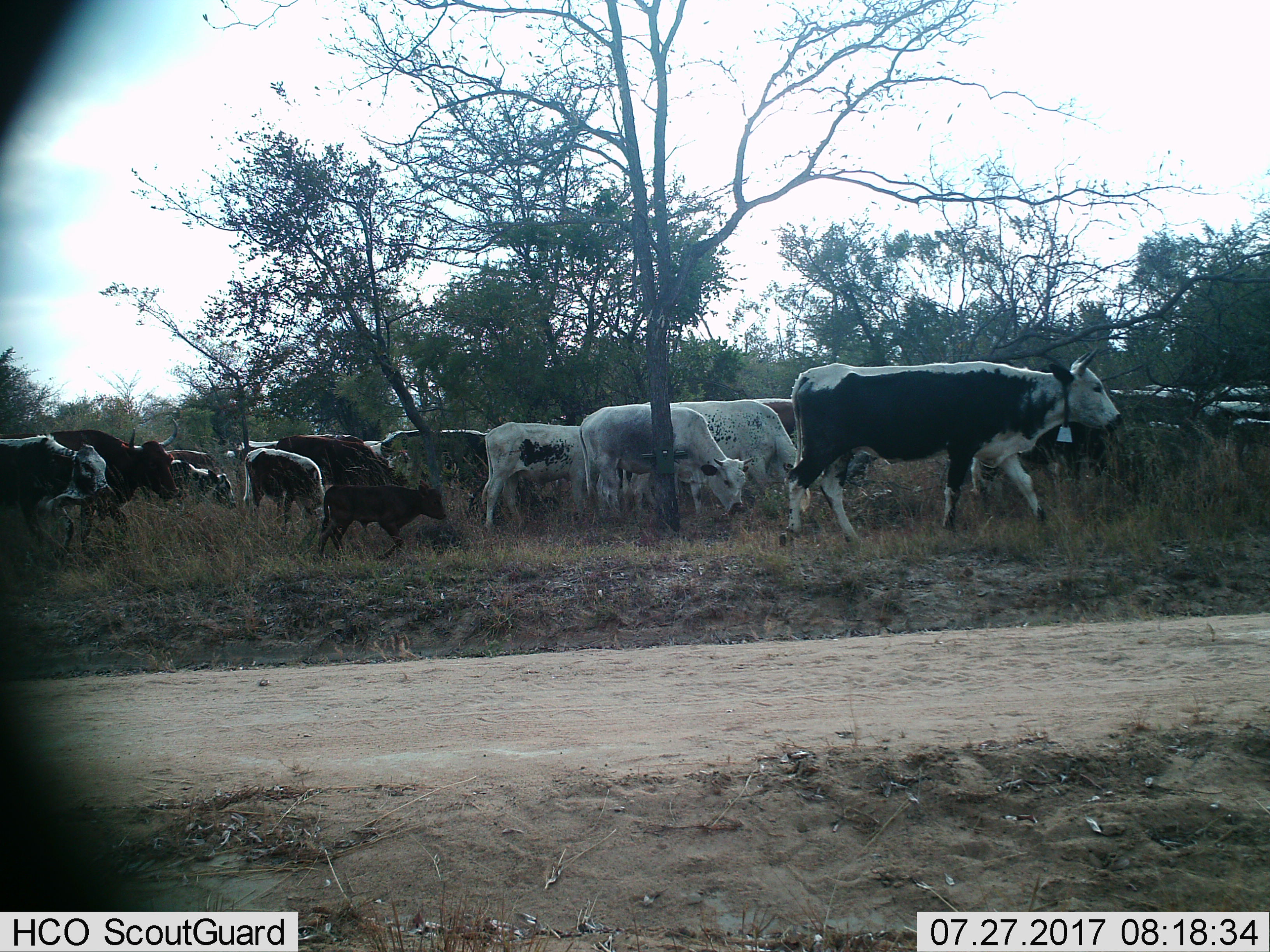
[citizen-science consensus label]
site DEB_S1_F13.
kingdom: Animalia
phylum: Chordata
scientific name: Vertebrata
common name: domestic animal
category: domesticanimal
Domesticanimal (domestic animal) (Vertebrata), count 11-50. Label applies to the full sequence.